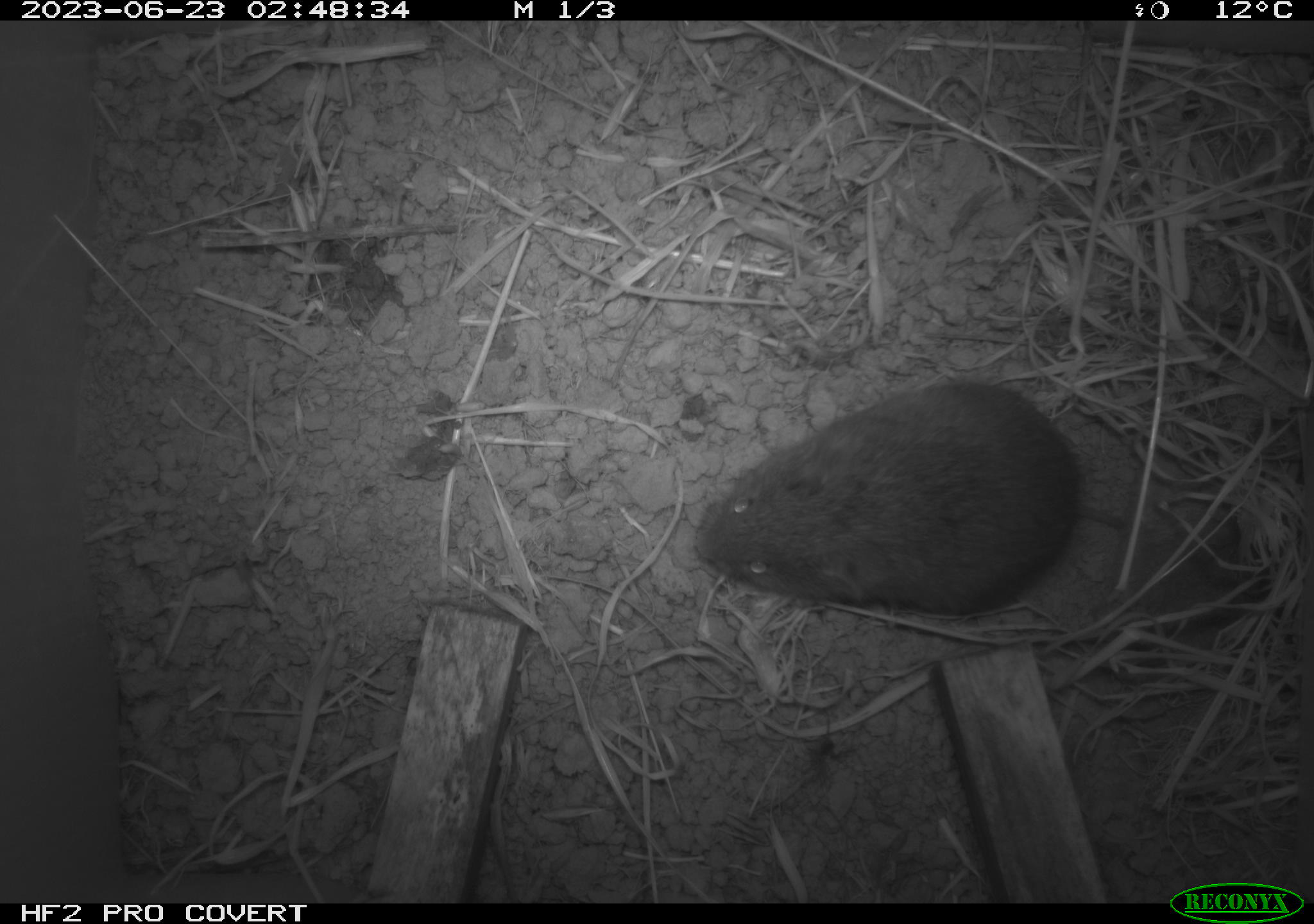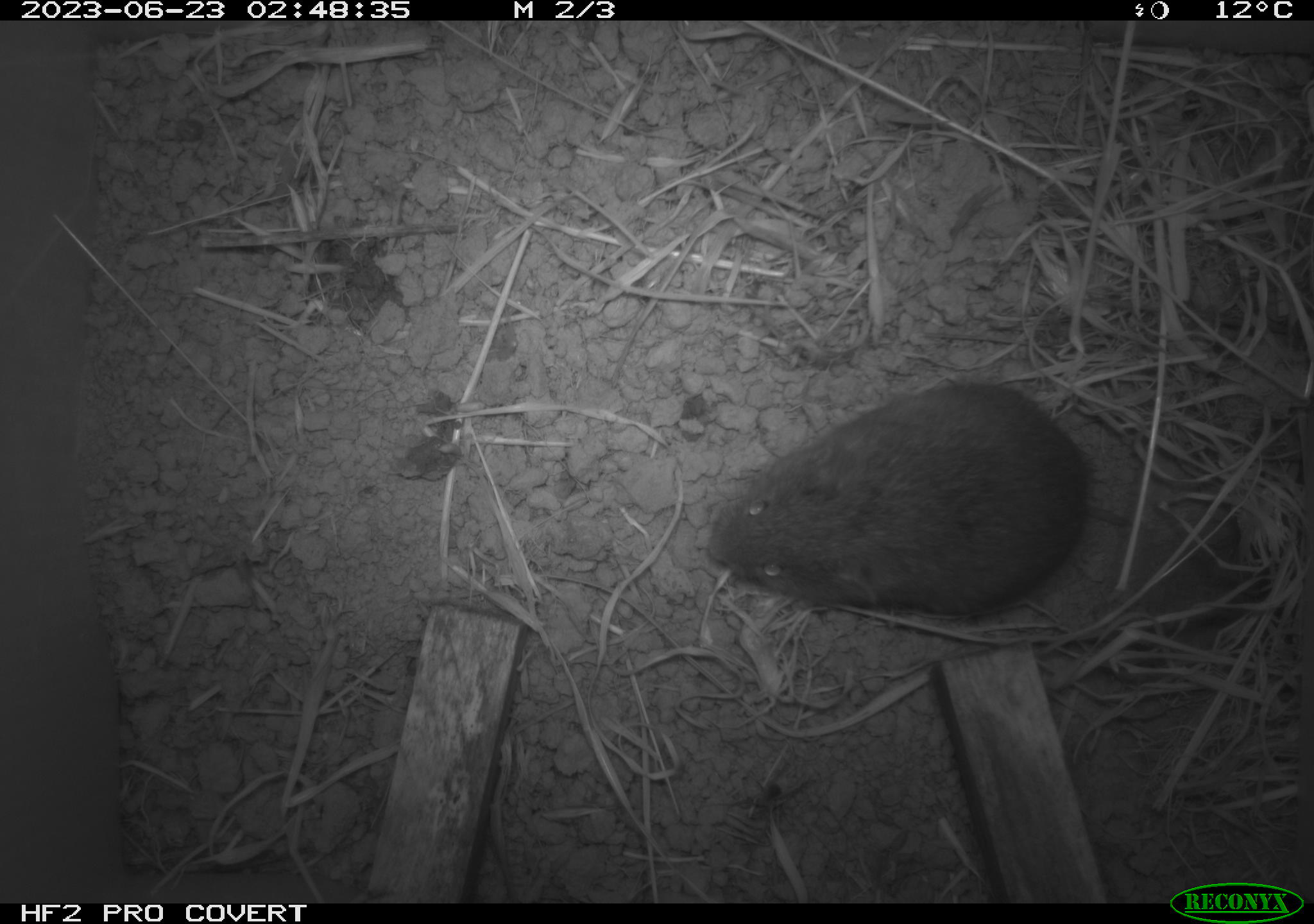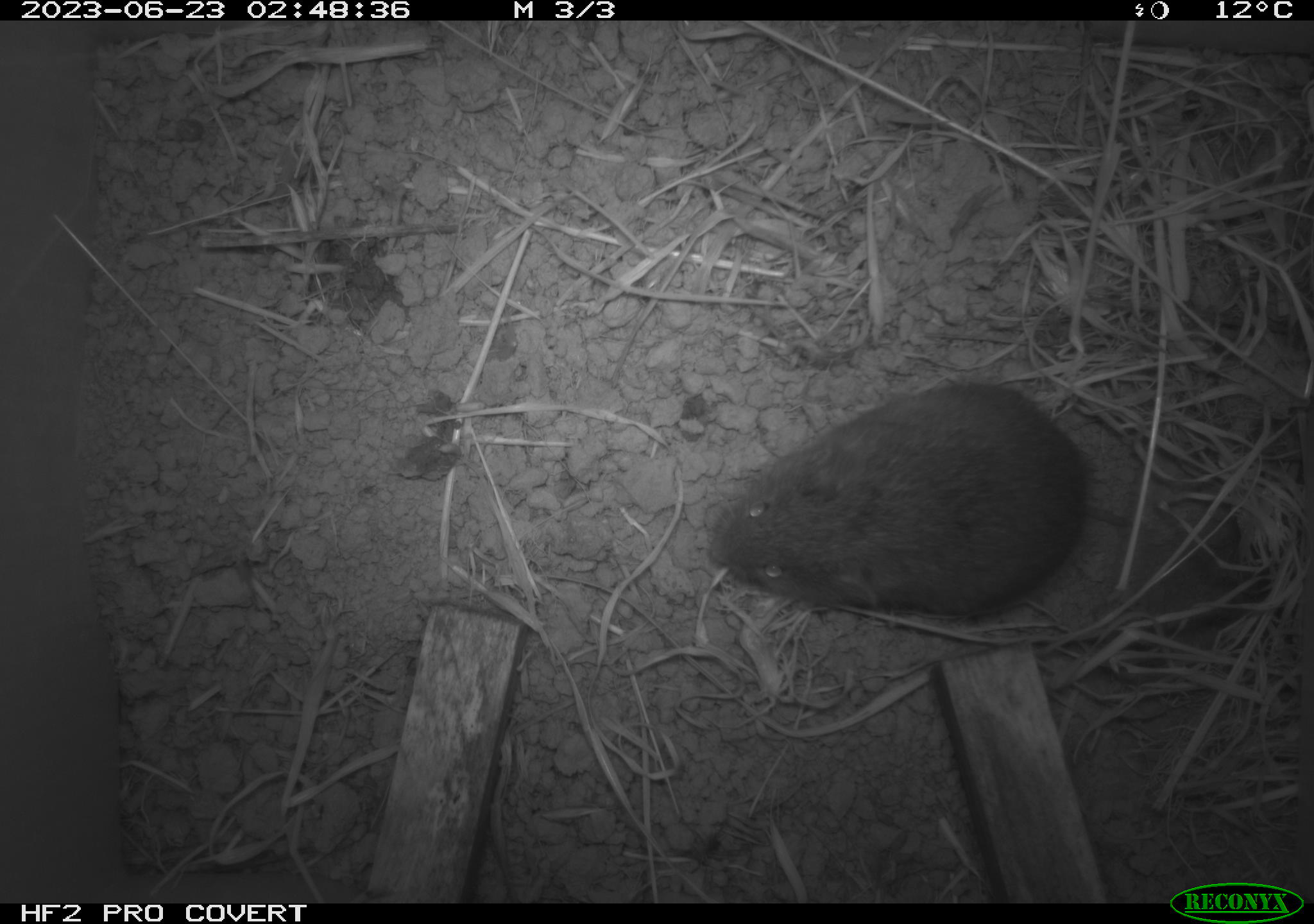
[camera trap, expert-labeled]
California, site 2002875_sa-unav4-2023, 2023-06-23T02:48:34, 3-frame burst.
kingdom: Animalia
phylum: Chordata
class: Mammalia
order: Rodentia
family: Cricetidae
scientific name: Arvicolinae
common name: voles, lemmings, and muskrats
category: arvicolinae subfamily